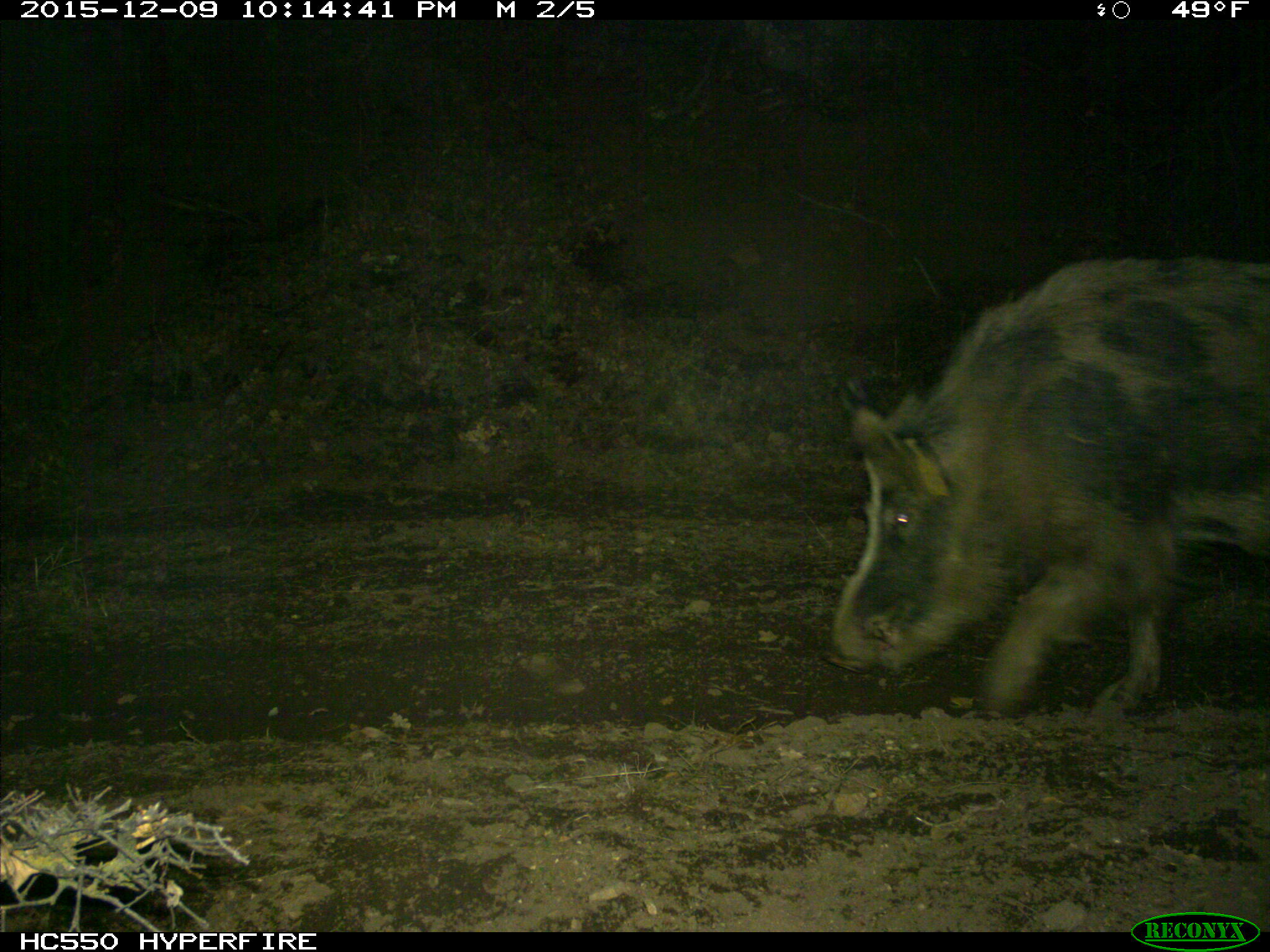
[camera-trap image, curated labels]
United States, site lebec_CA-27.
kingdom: Animalia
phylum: Chordata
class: Mammalia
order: Artiodactyla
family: Suidae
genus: Sus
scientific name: Sus scrofa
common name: wild boar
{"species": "Sus scrofa (wild boar)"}